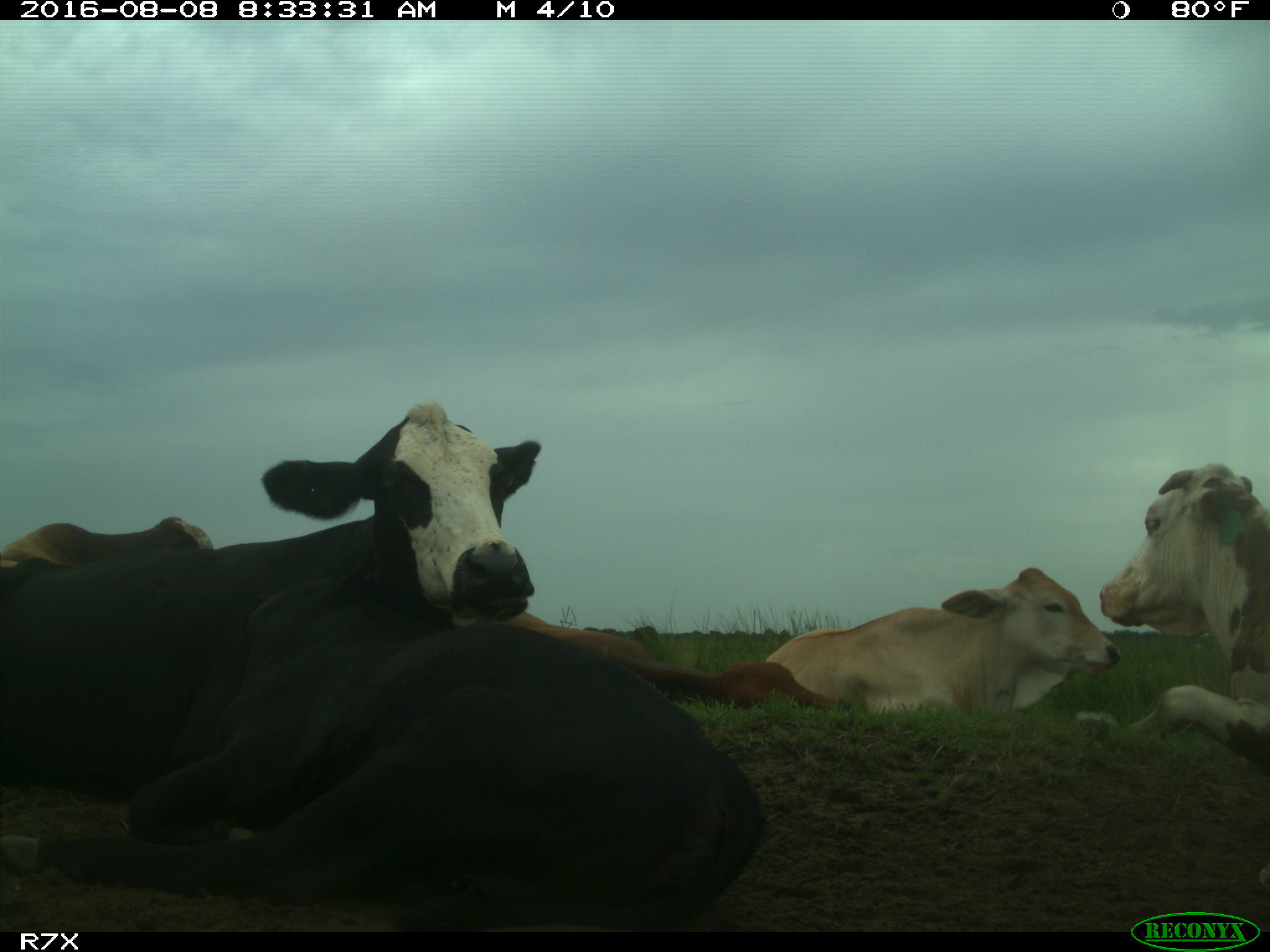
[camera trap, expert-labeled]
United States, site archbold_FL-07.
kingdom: Animalia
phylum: Chordata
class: Mammalia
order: Artiodactyla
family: Bovidae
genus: Bos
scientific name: Bos taurus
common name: domestic cow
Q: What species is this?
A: Bos taurus (domestic cow).